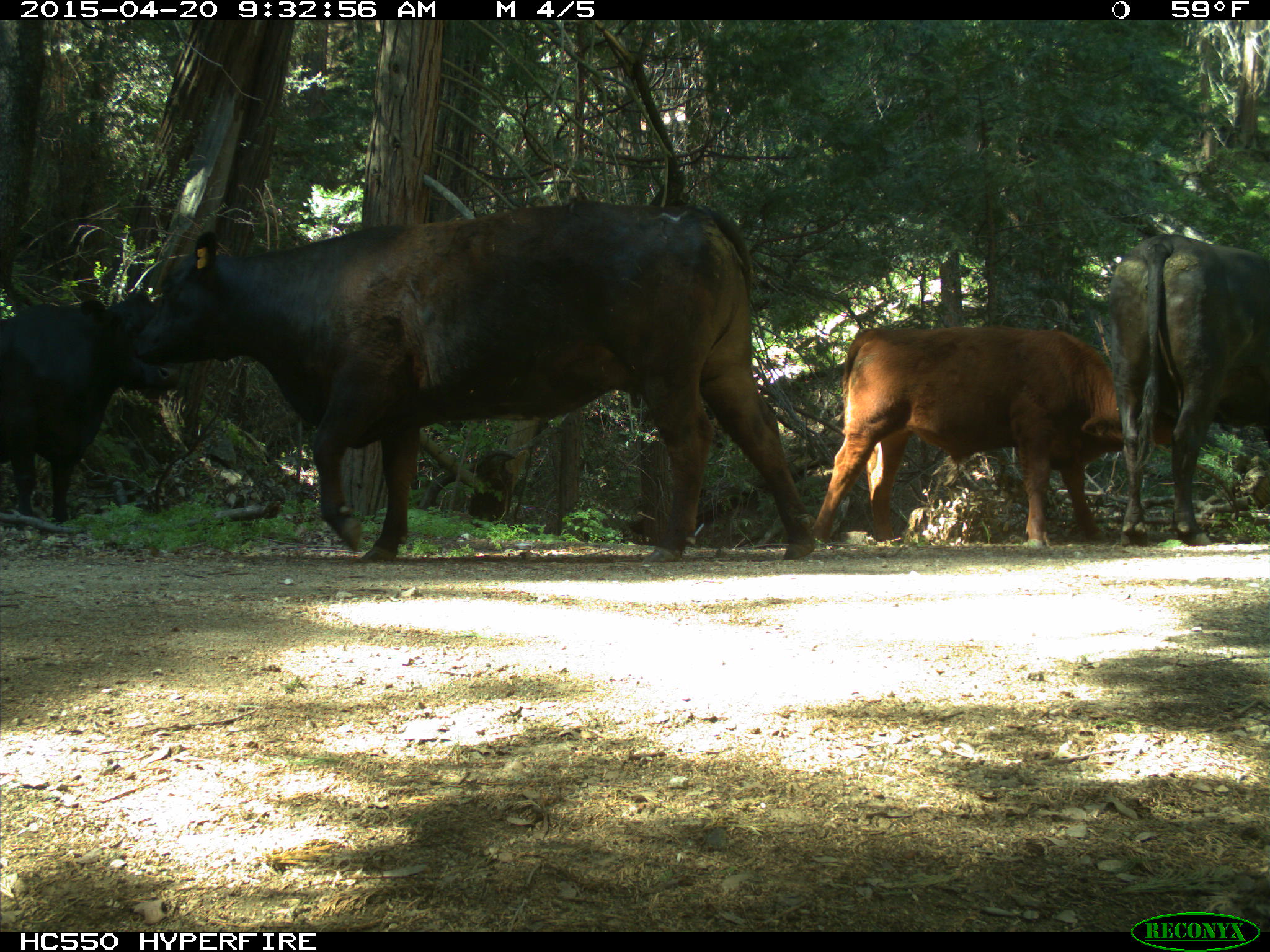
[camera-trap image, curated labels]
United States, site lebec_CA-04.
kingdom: Animalia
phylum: Chordata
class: Mammalia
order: Artiodactyla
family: Bovidae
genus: Bos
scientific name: Bos taurus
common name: domestic cow